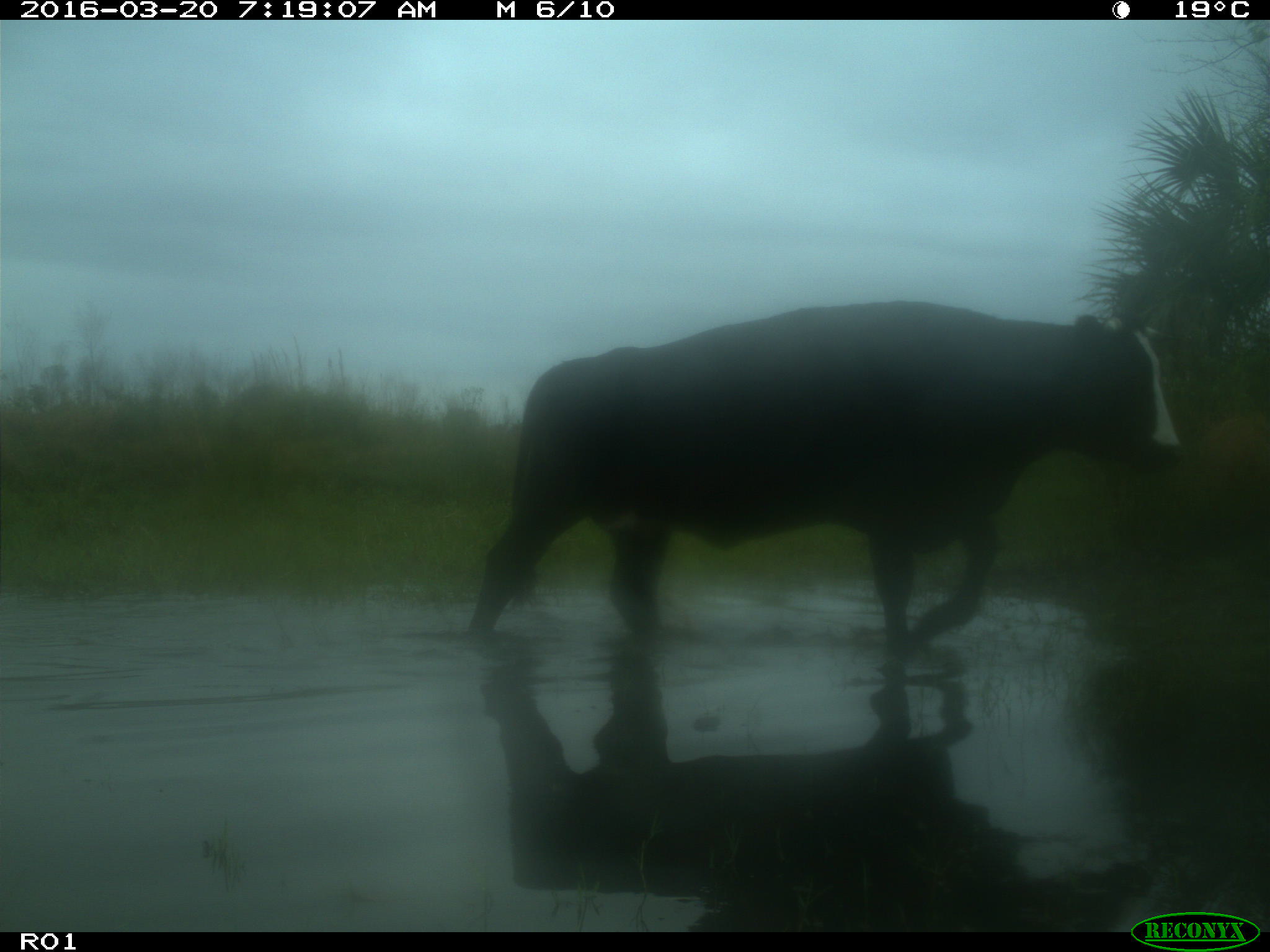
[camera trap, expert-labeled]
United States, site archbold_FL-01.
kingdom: Animalia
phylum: Chordata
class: Mammalia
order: Artiodactyla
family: Bovidae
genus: Bos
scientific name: Bos taurus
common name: domestic cow